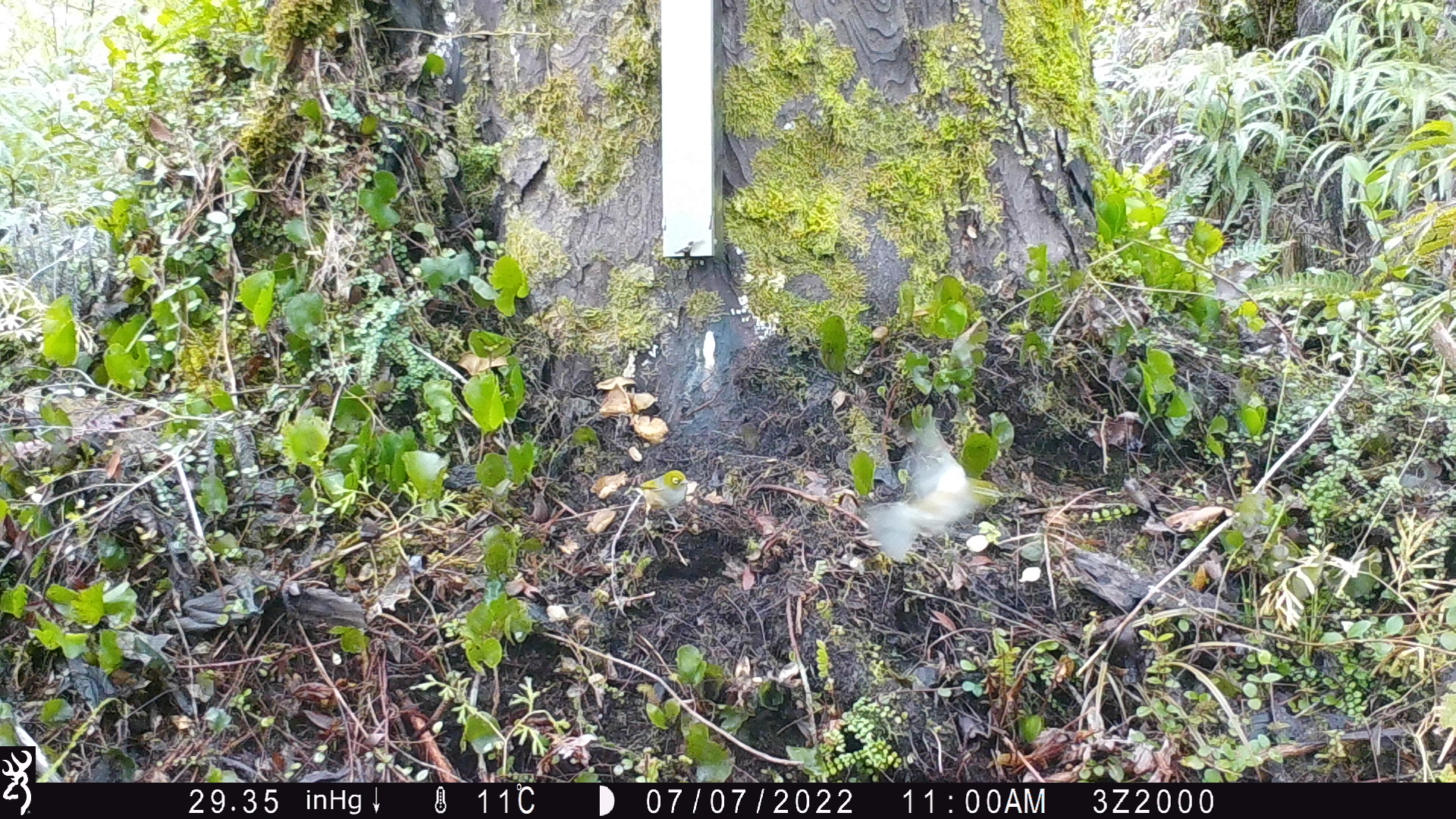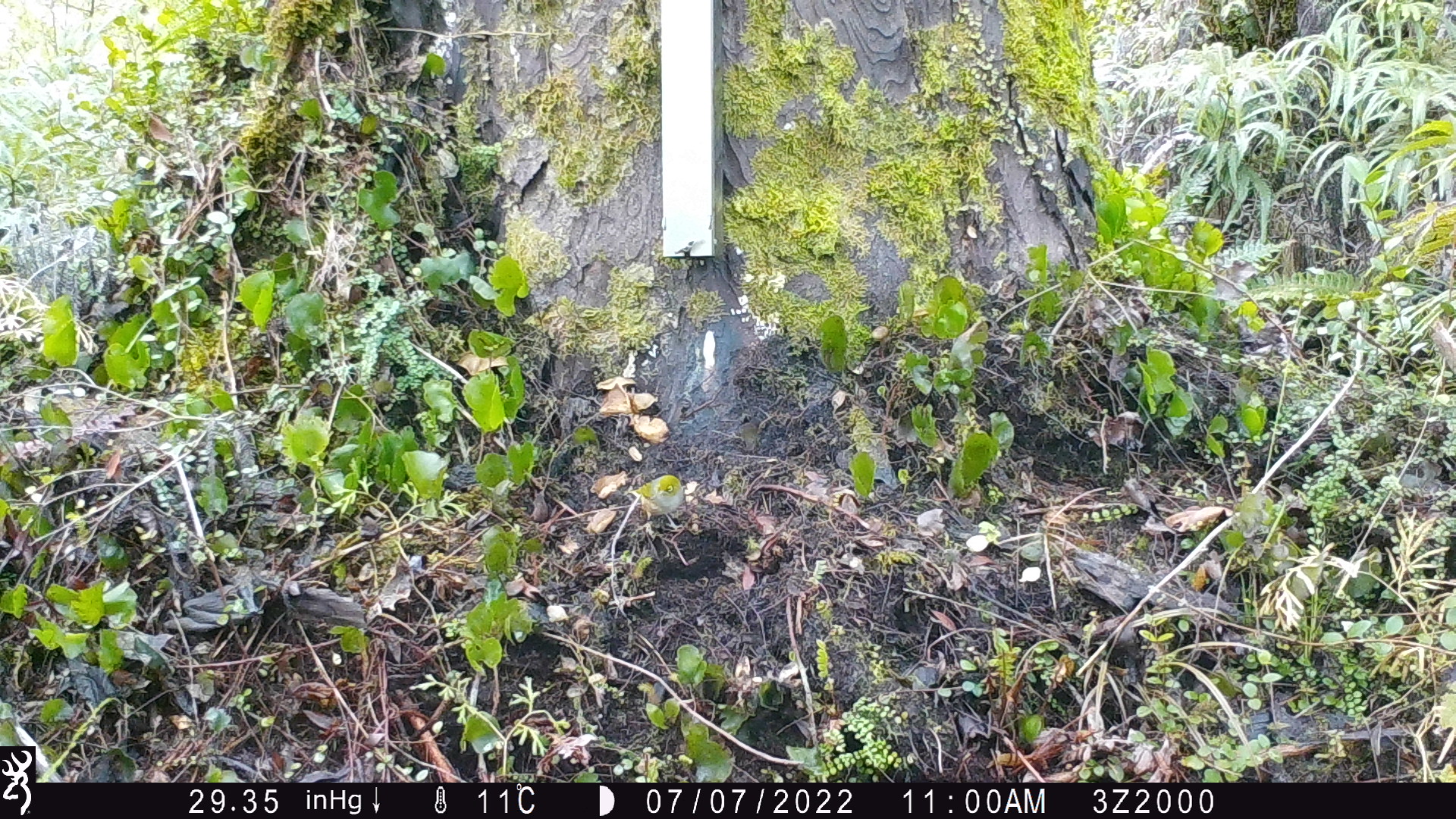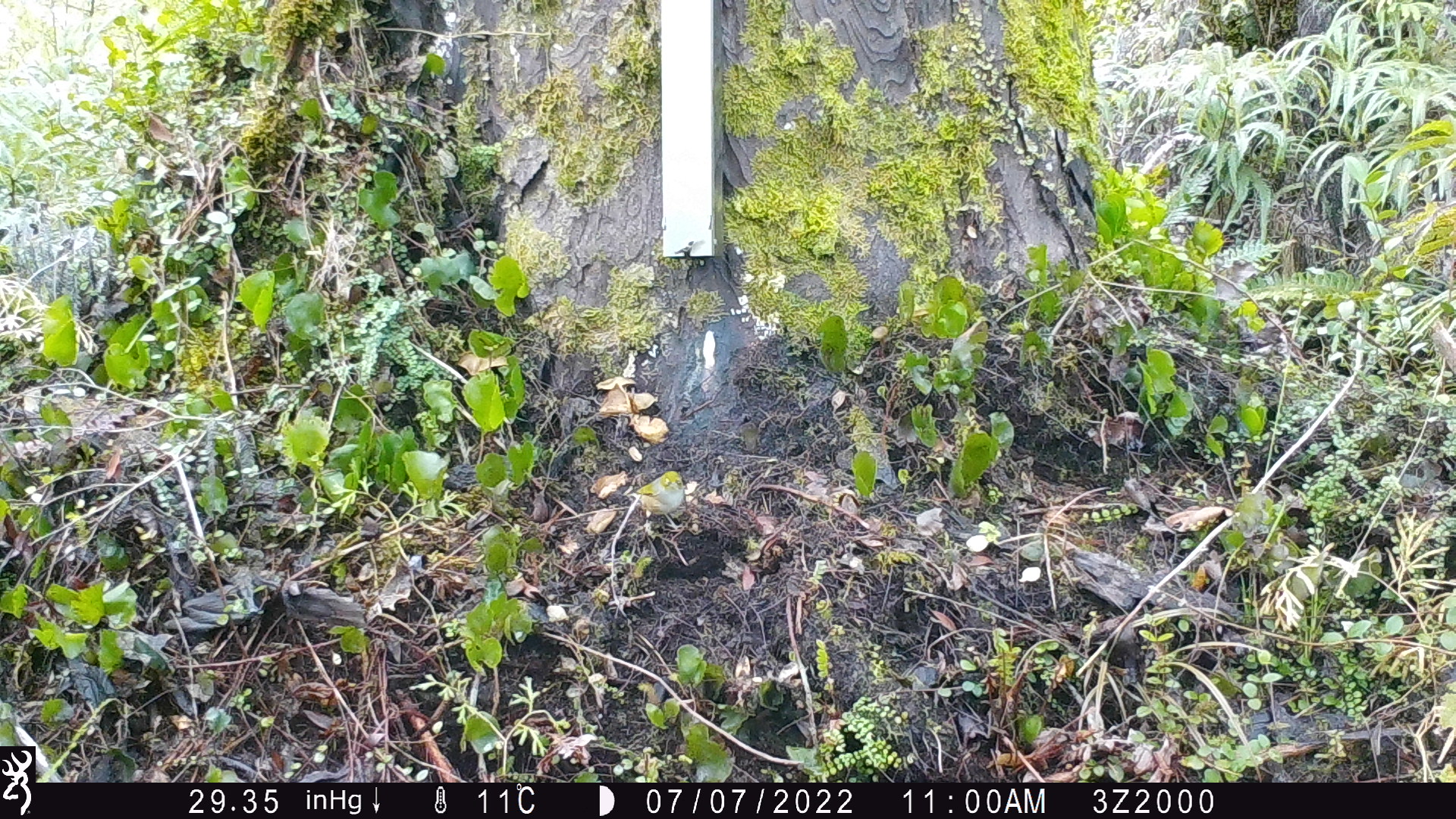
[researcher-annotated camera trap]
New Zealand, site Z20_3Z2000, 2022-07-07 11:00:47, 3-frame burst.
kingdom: Animalia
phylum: Chordata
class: Aves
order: Passeriformes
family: Zosteropidae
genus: Zosterops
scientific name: Zosterops lateralis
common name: silvereye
Silvereye (Zosterops lateralis).